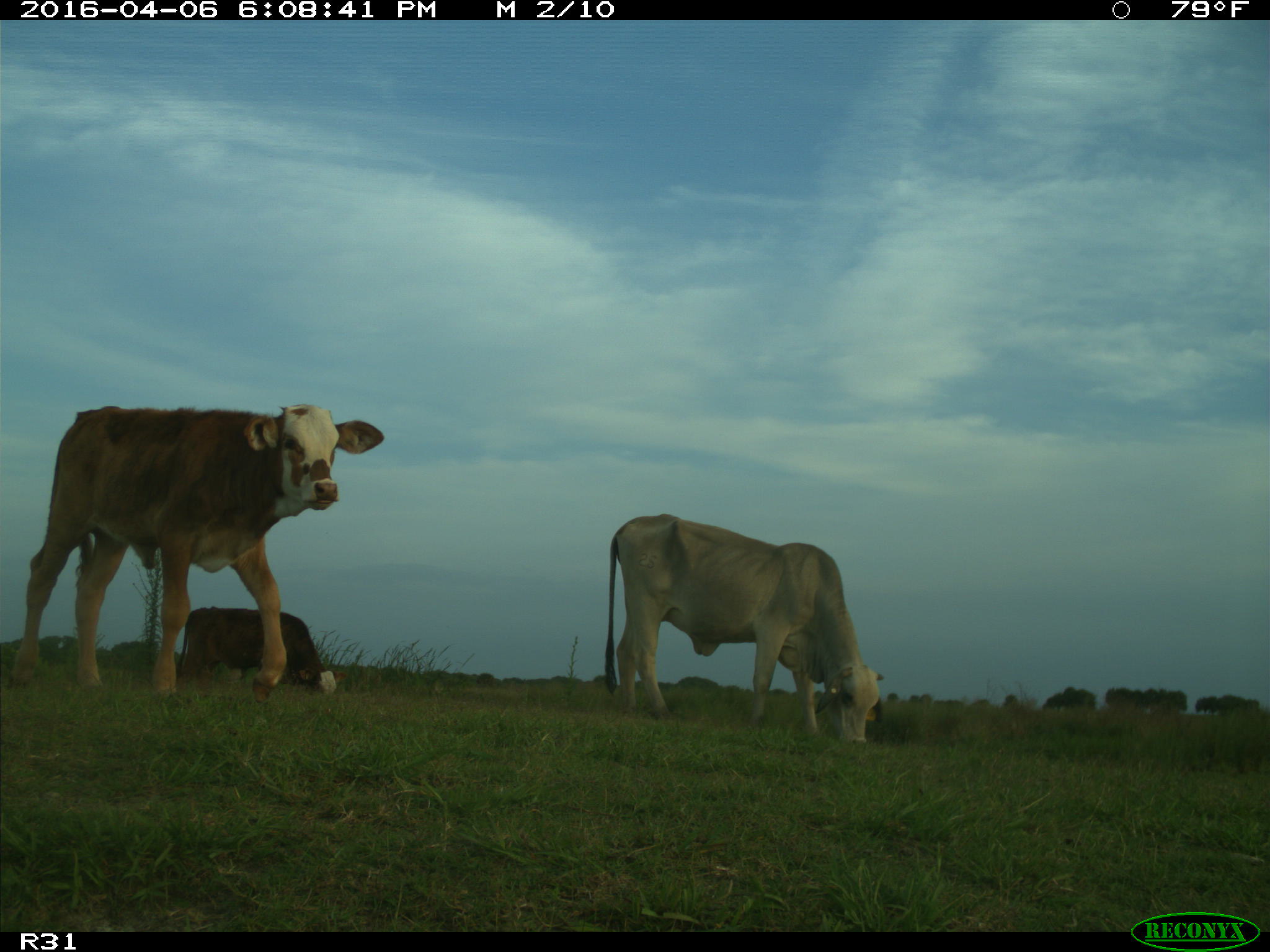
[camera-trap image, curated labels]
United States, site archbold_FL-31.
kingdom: Animalia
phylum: Chordata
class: Mammalia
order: Artiodactyla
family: Bovidae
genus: Bos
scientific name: Bos taurus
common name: domestic cow